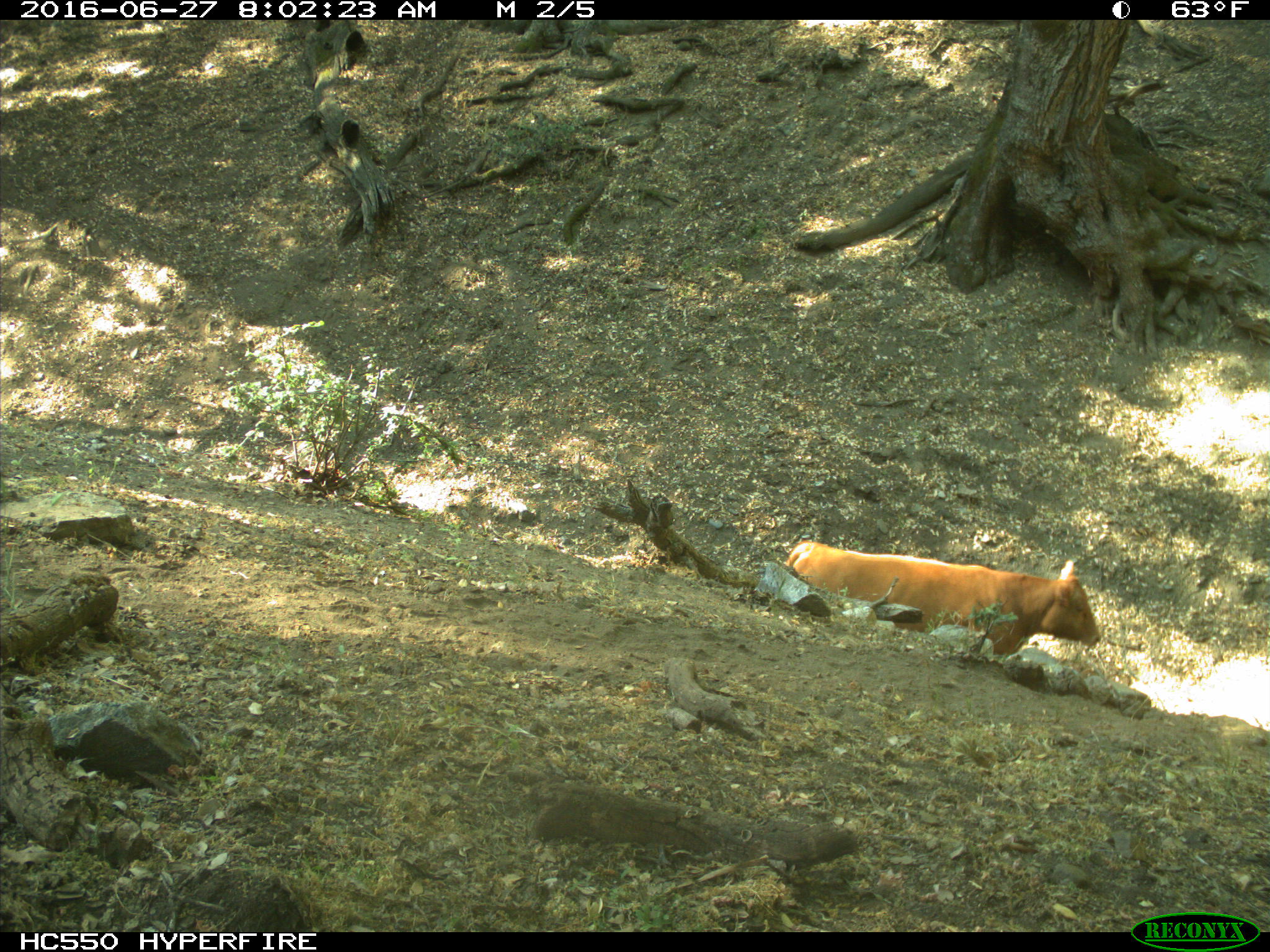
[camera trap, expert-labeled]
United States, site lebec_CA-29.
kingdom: Animalia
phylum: Chordata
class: Mammalia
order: Artiodactyla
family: Bovidae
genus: Bos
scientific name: Bos taurus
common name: domestic cow